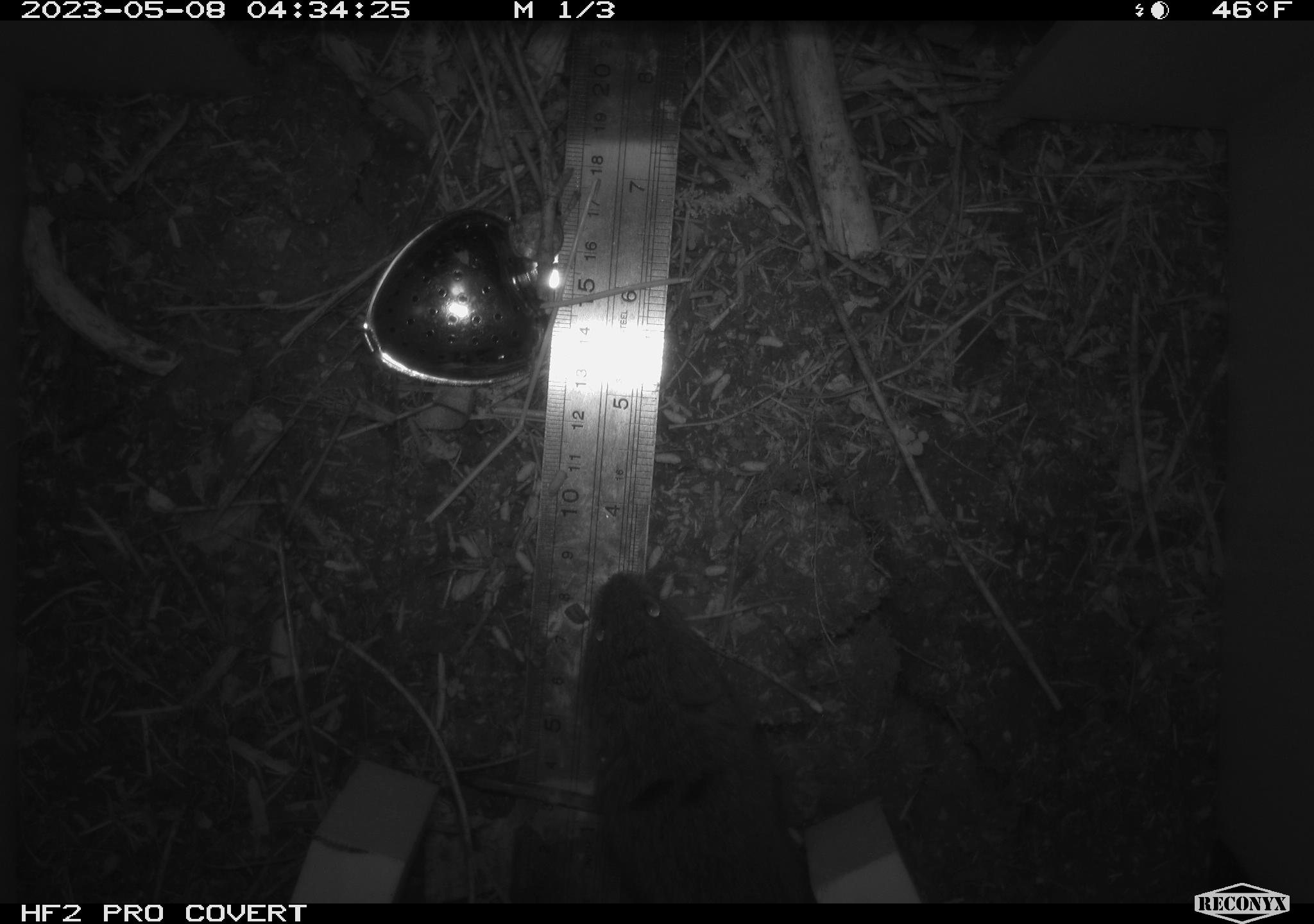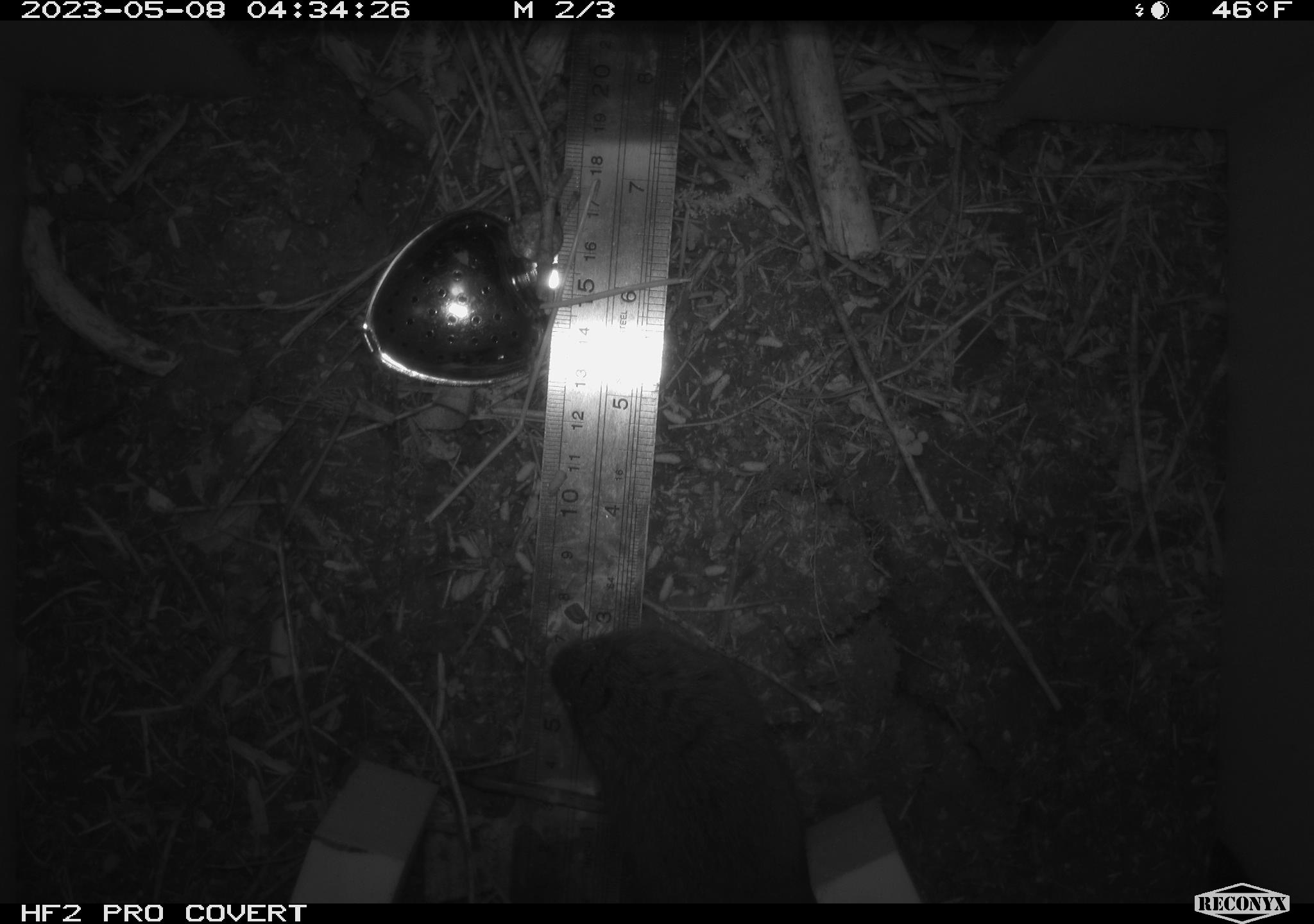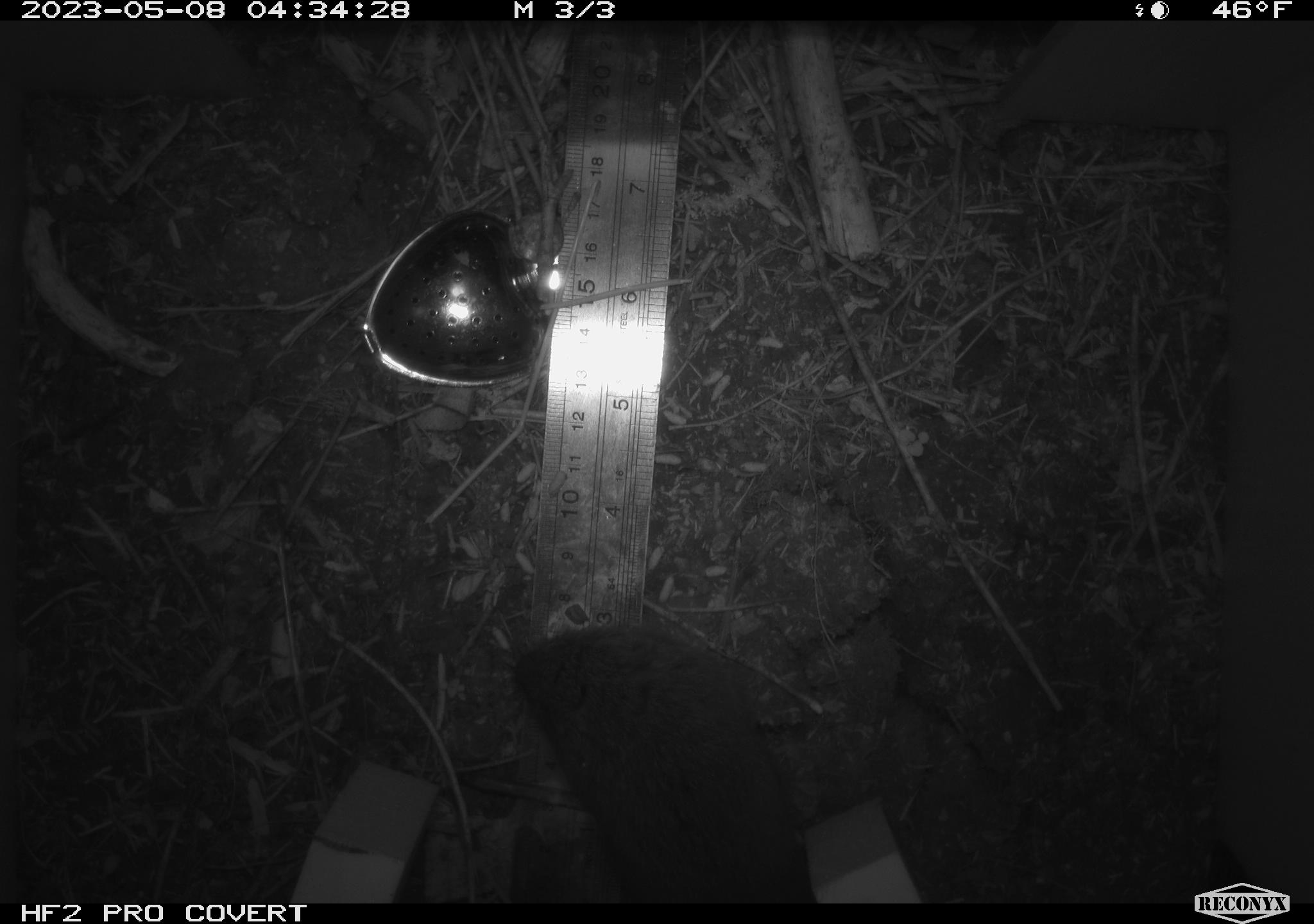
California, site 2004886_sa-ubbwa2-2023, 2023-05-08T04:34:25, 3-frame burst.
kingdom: Animalia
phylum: Chordata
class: Mammalia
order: Rodentia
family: Cricetidae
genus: Microtus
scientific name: Microtus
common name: meadow vole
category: microtus species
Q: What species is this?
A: Microtus species (meadow vole) (Microtus).